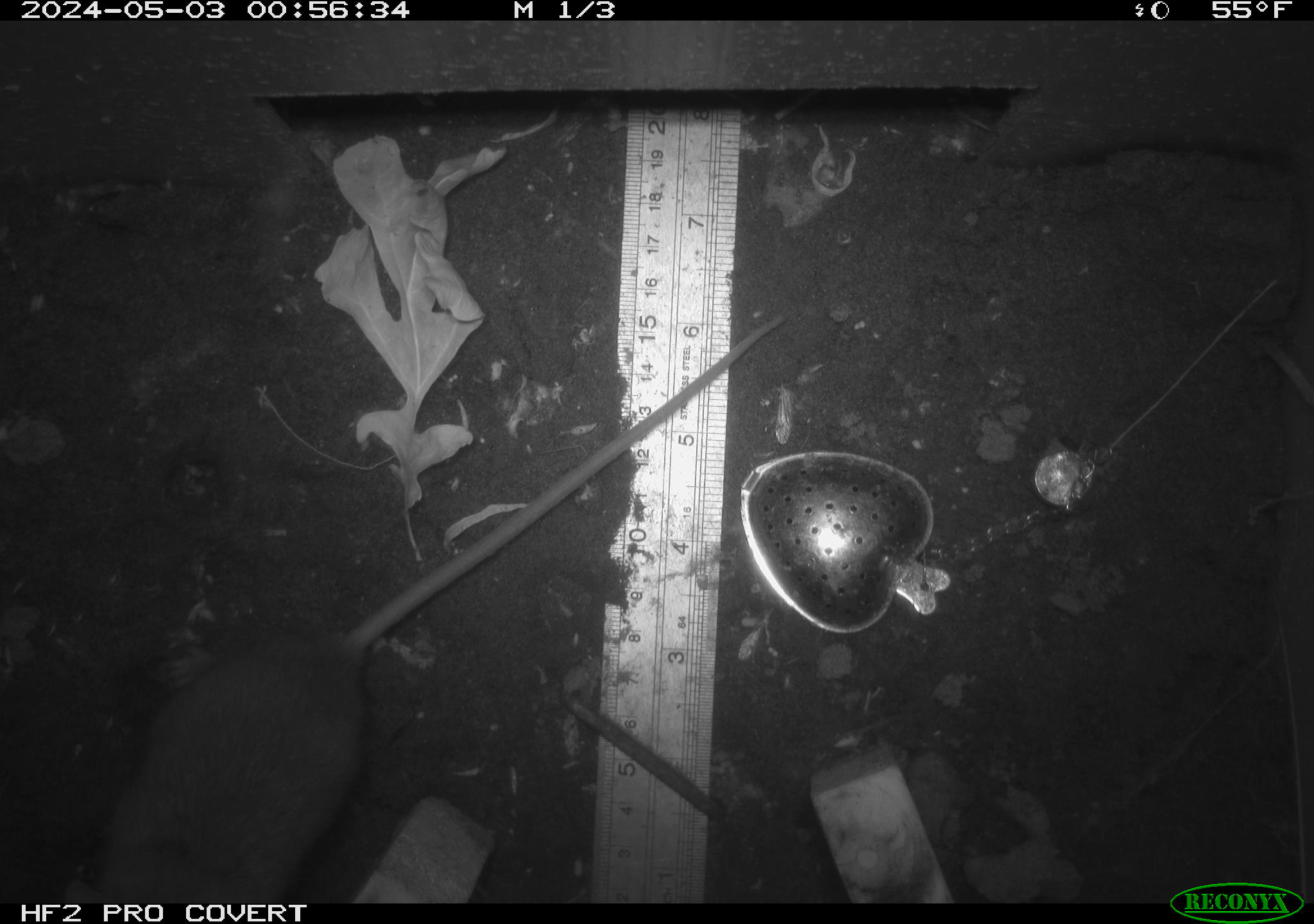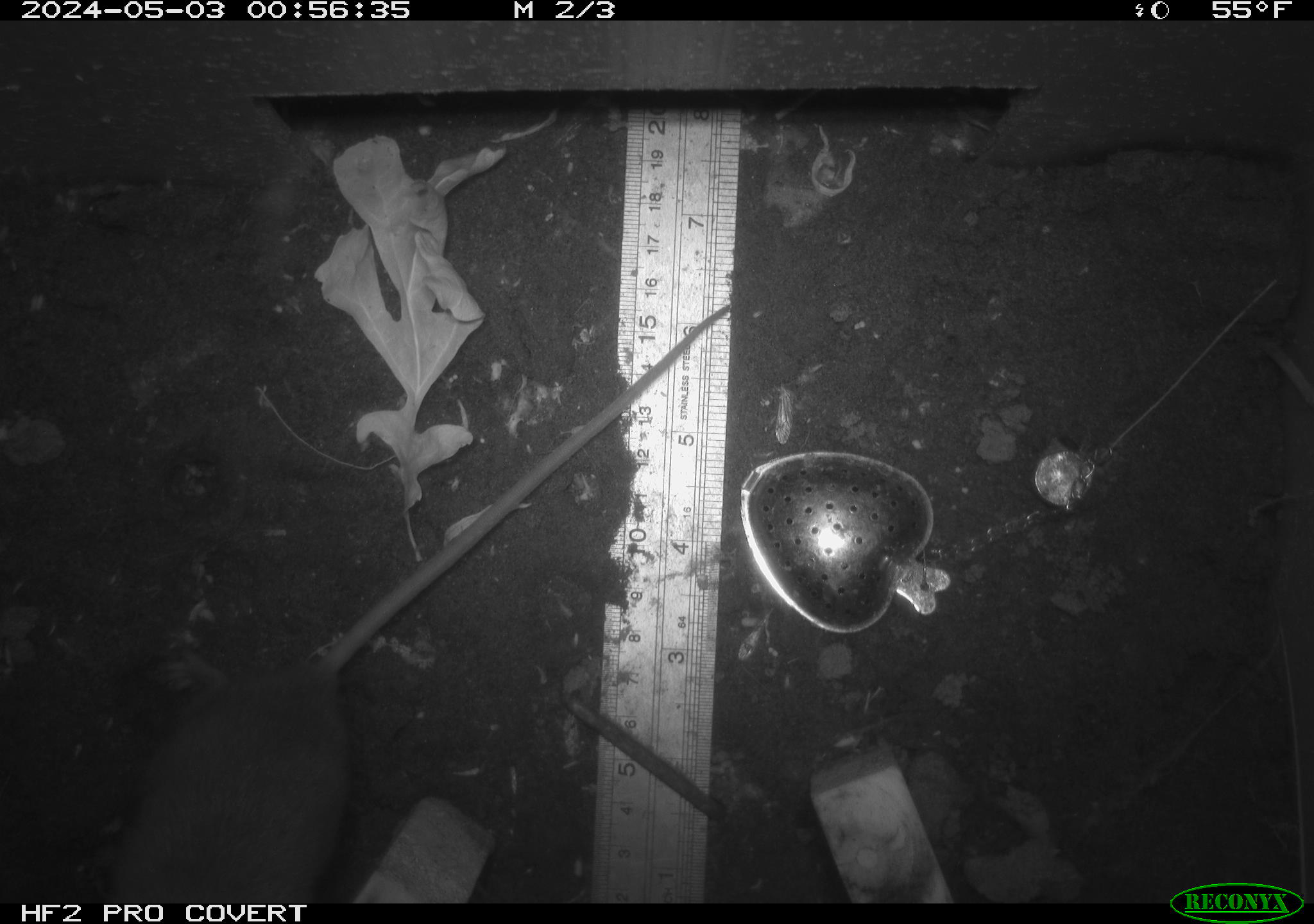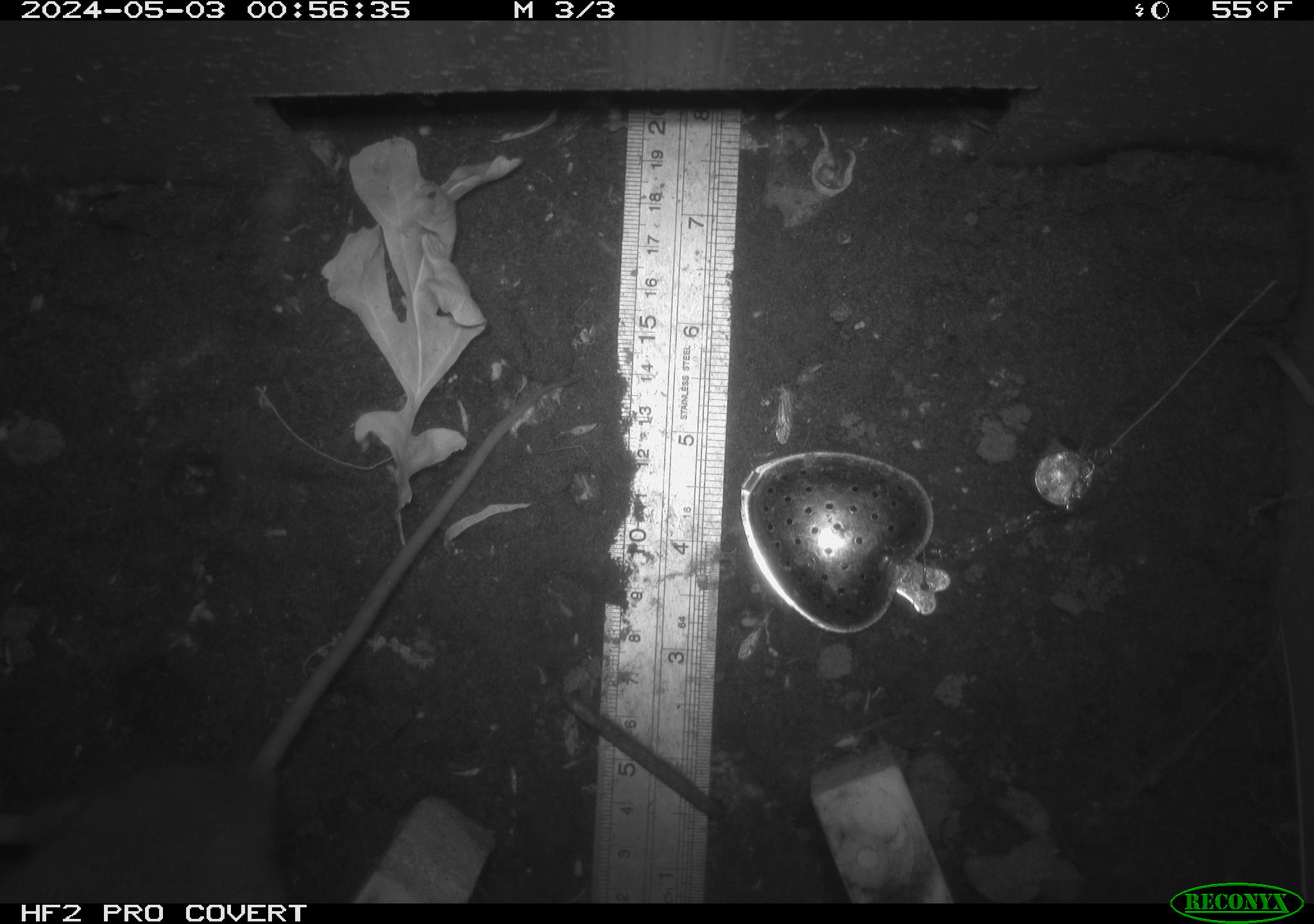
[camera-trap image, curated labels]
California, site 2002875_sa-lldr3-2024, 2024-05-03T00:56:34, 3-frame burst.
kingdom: Animalia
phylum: Chordata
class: Mammalia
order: Rodentia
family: Muridae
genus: Rattus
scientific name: Rattus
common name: rat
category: rattus species